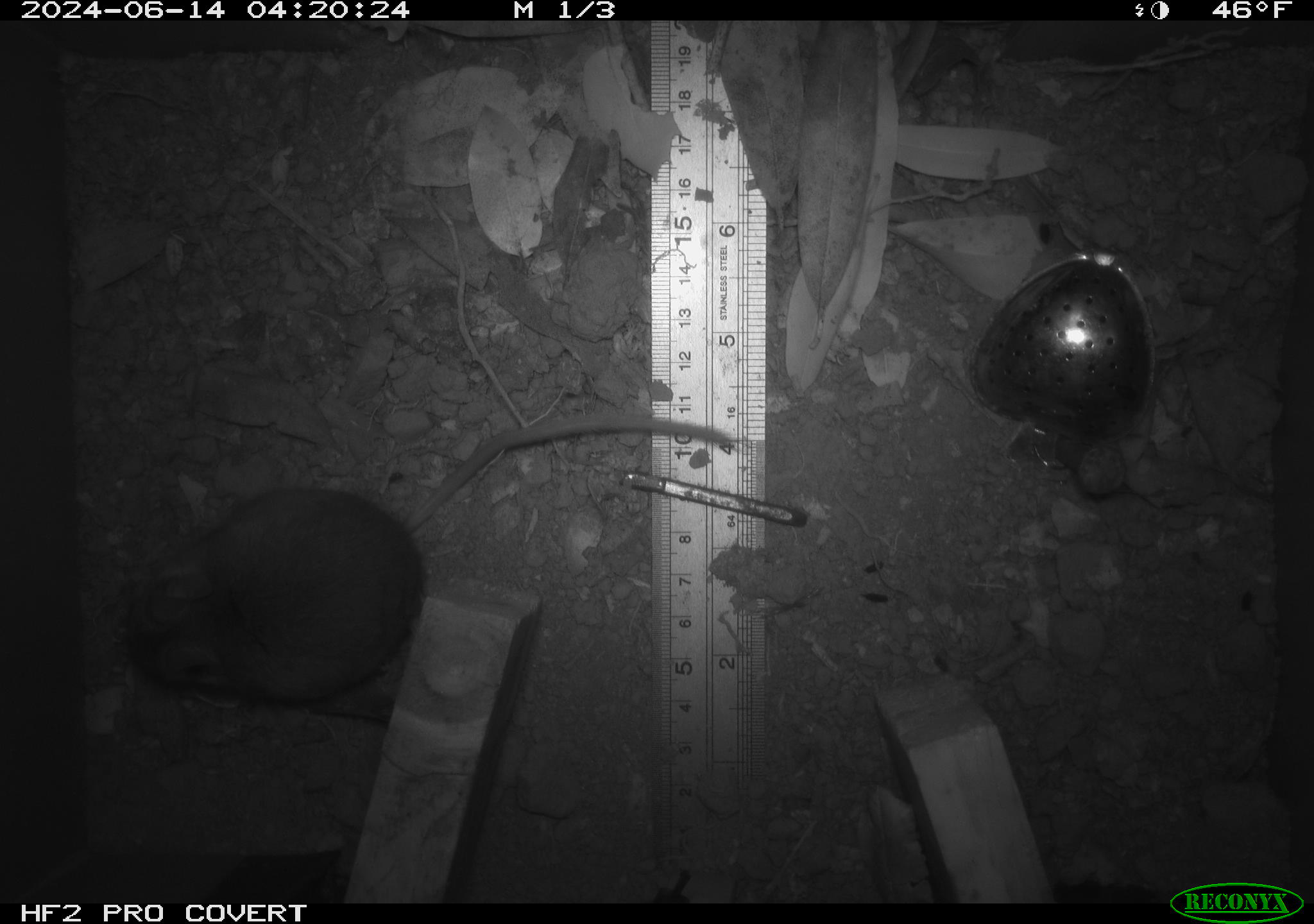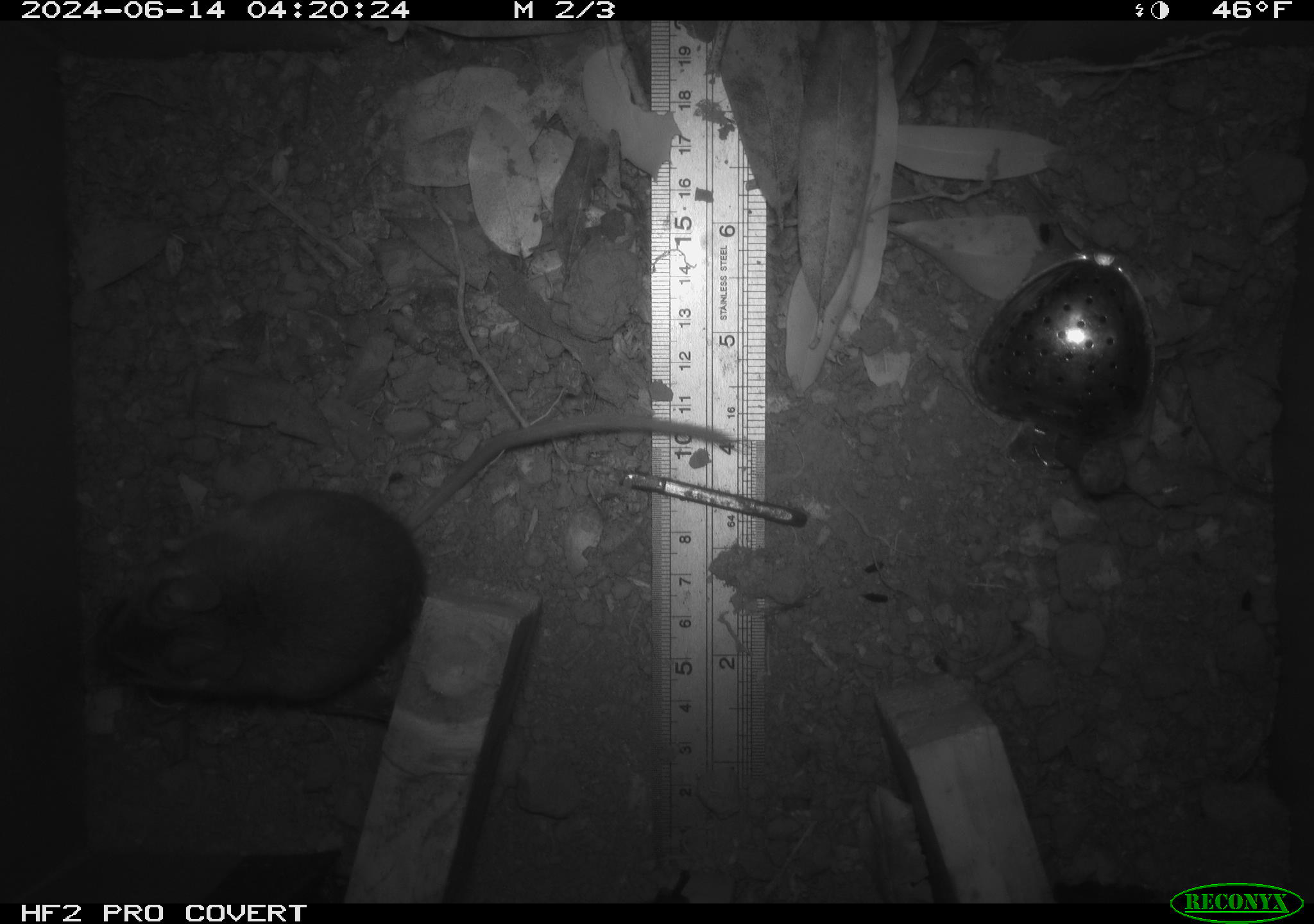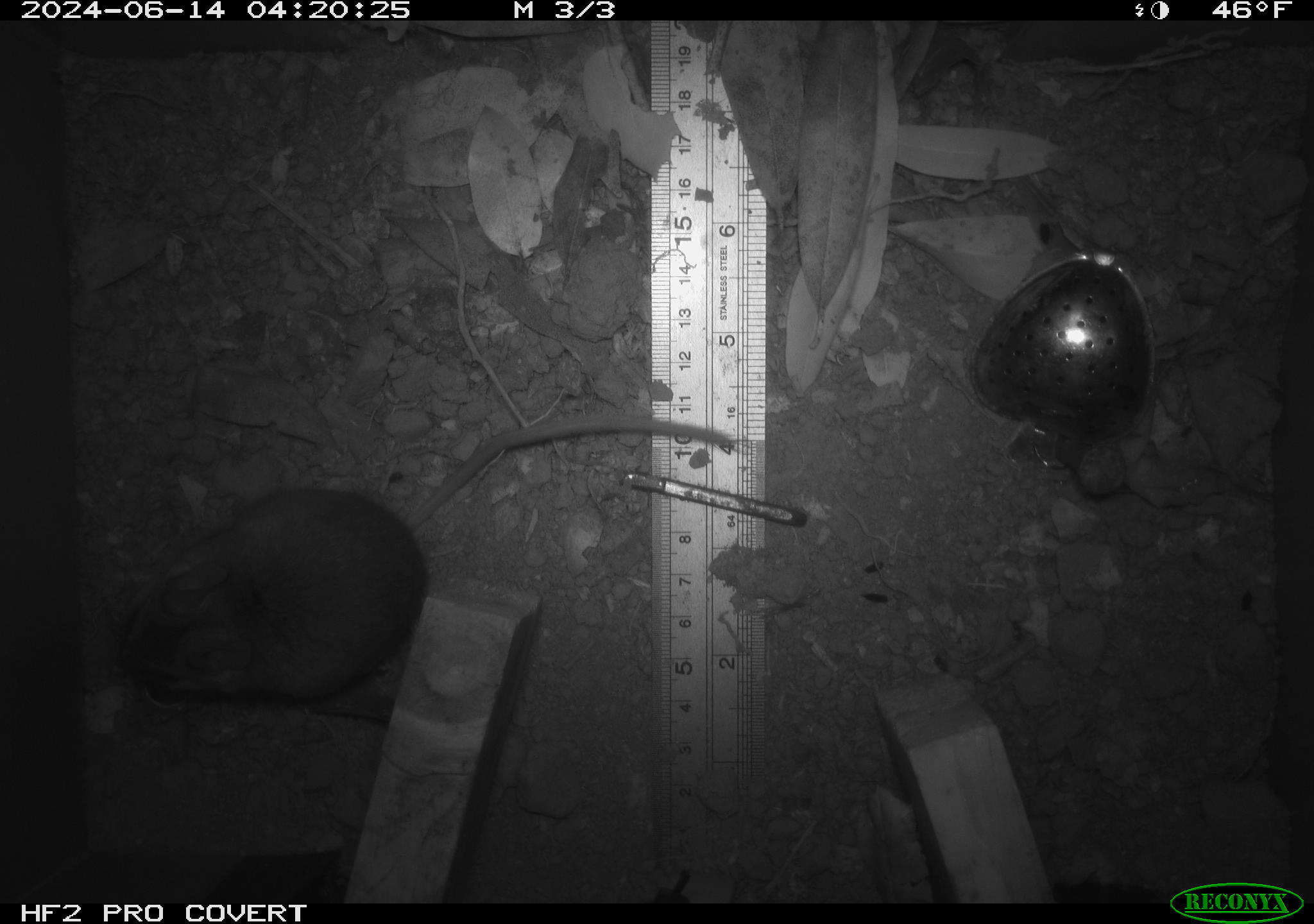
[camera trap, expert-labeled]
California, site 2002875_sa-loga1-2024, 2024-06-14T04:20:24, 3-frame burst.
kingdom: Animalia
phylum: Chordata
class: Mammalia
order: Rodentia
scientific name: Rodentia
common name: mouse species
Mouse species (Rodentia).